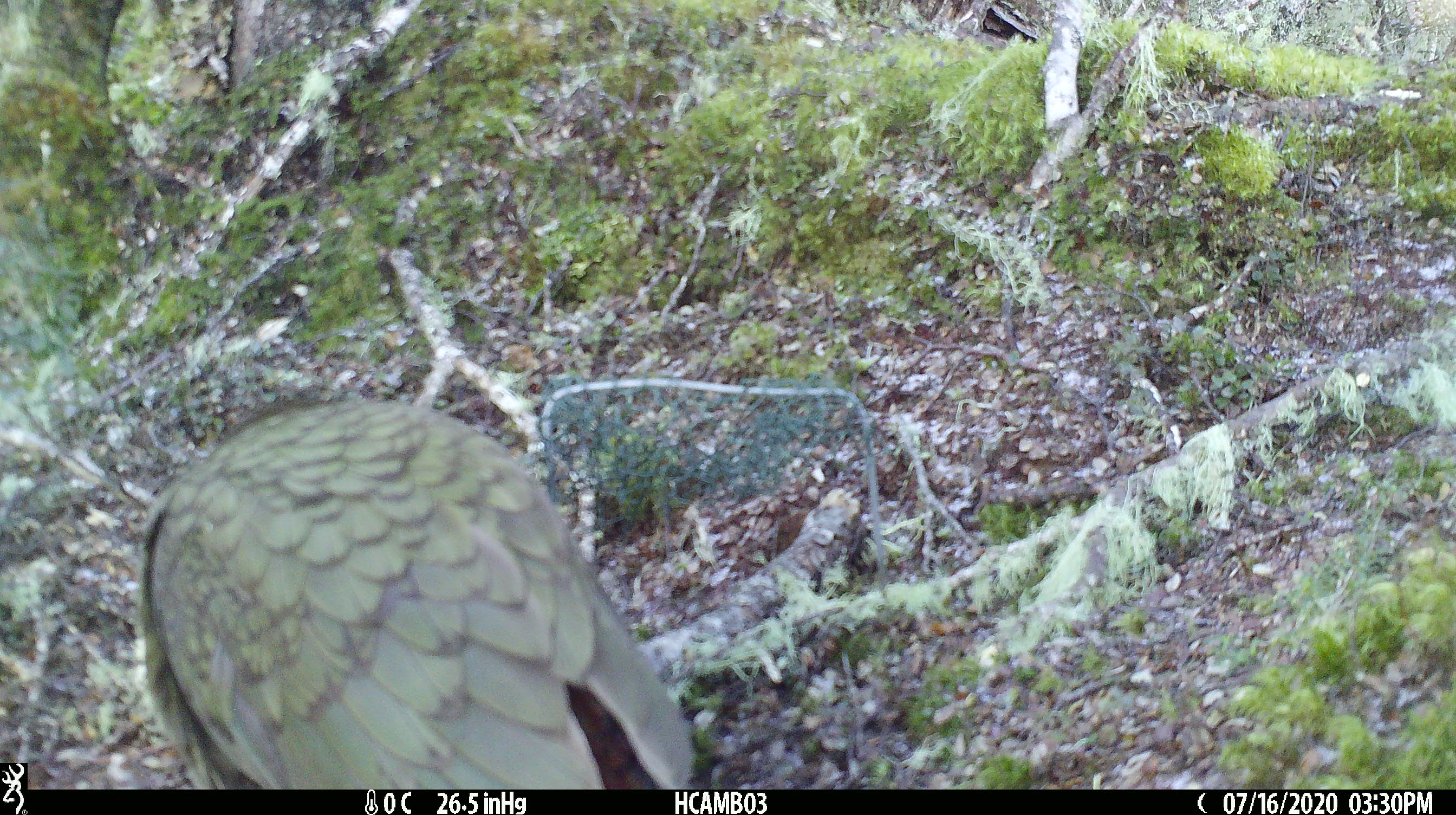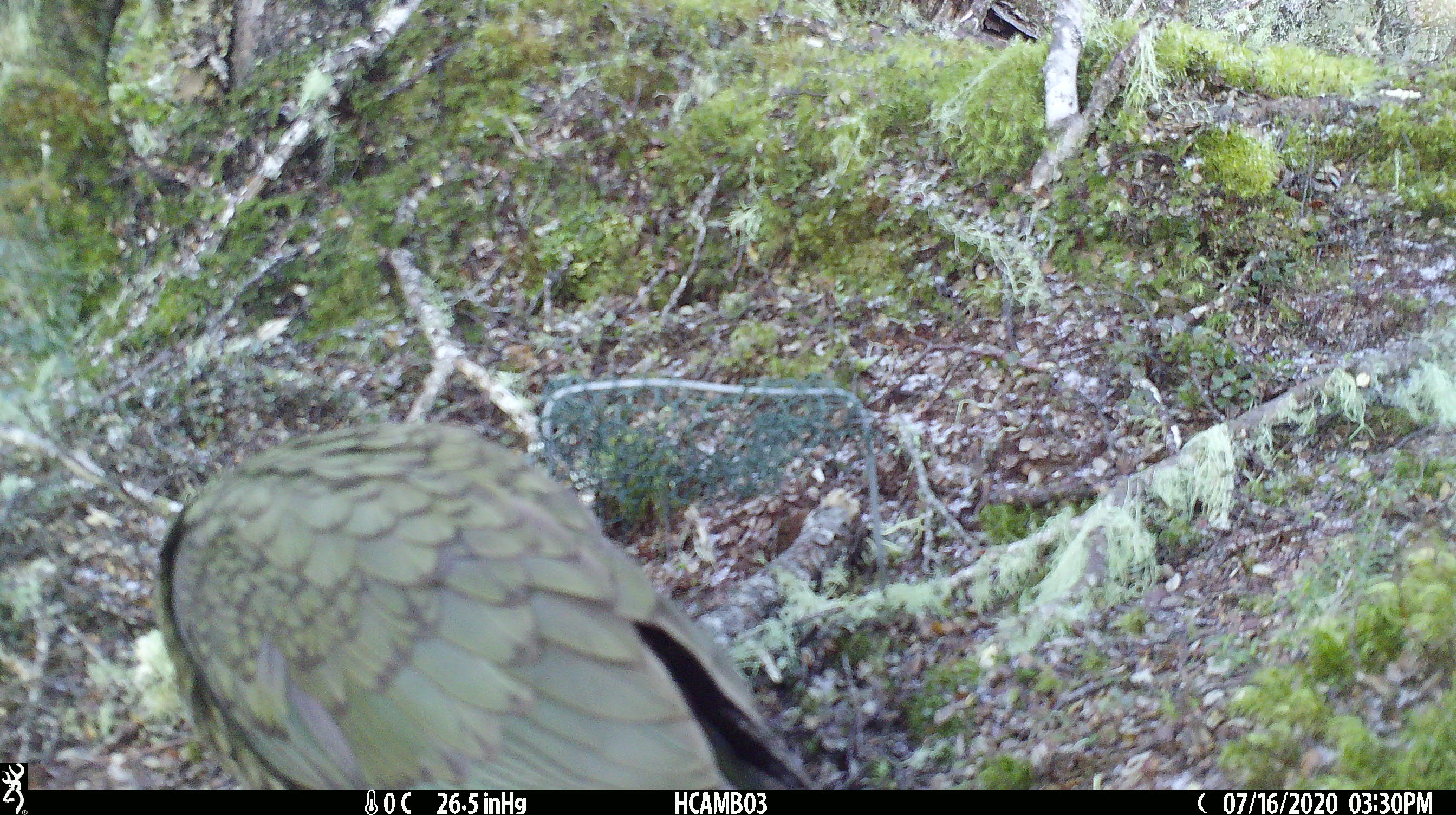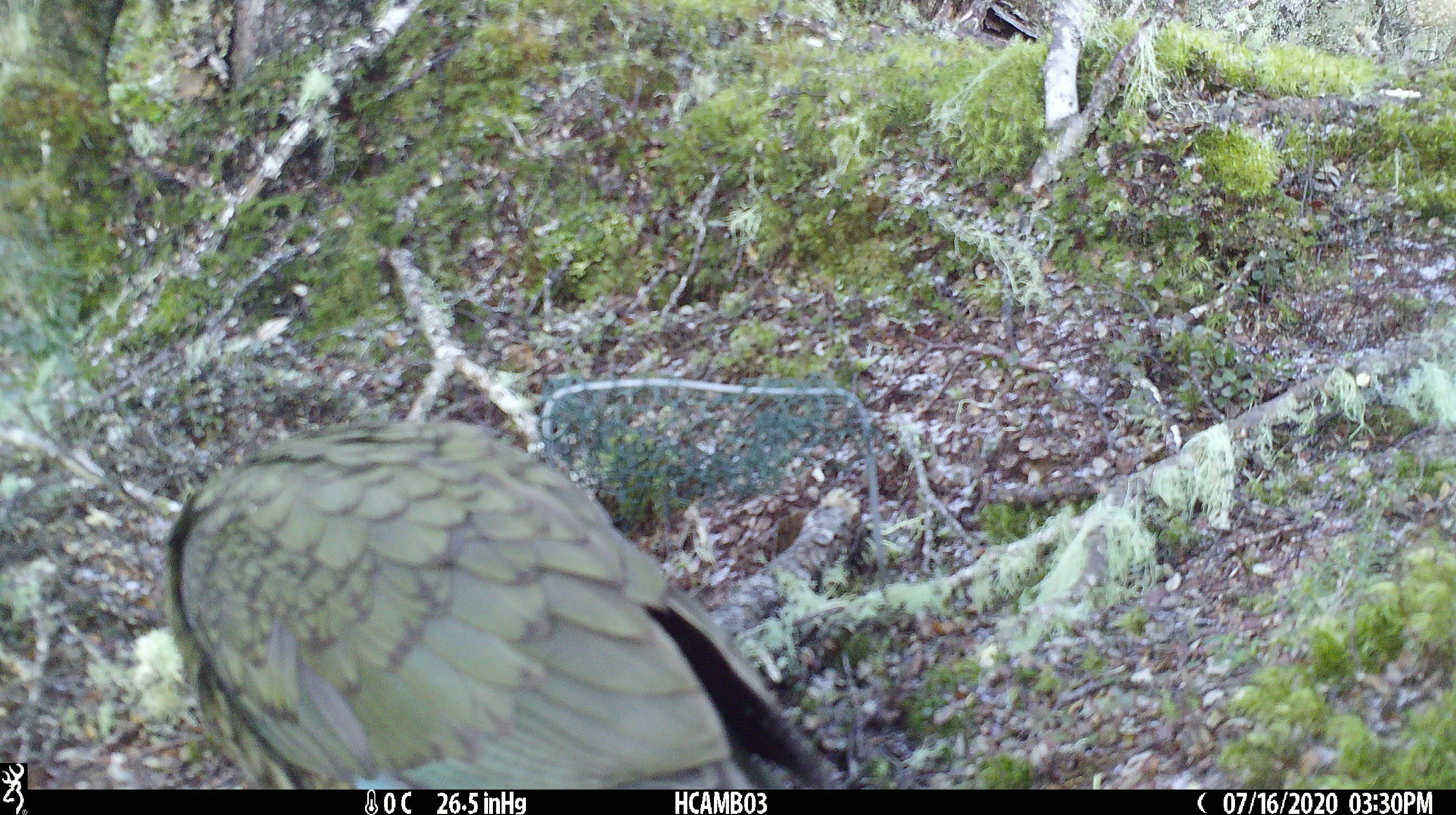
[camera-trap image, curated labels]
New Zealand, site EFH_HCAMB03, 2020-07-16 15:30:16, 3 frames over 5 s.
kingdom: Animalia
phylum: Chordata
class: Aves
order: Psittaciformes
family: Strigopidae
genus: Nestor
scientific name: Nestor notabilis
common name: kea